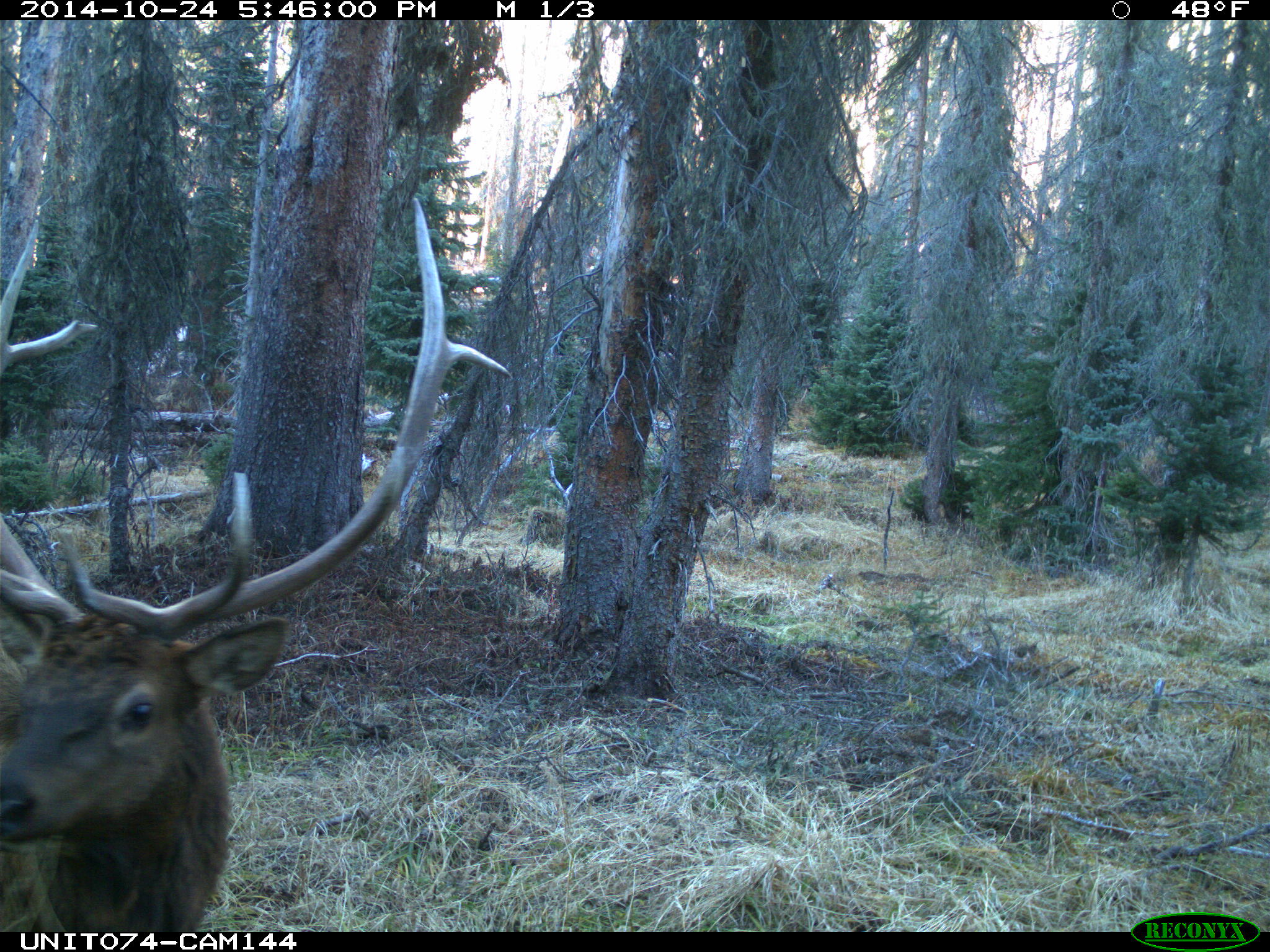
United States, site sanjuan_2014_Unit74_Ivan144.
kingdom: Animalia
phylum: Chordata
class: Mammalia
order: Artiodactyla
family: Cervidae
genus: Cervus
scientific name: Cervus elaphus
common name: red deer